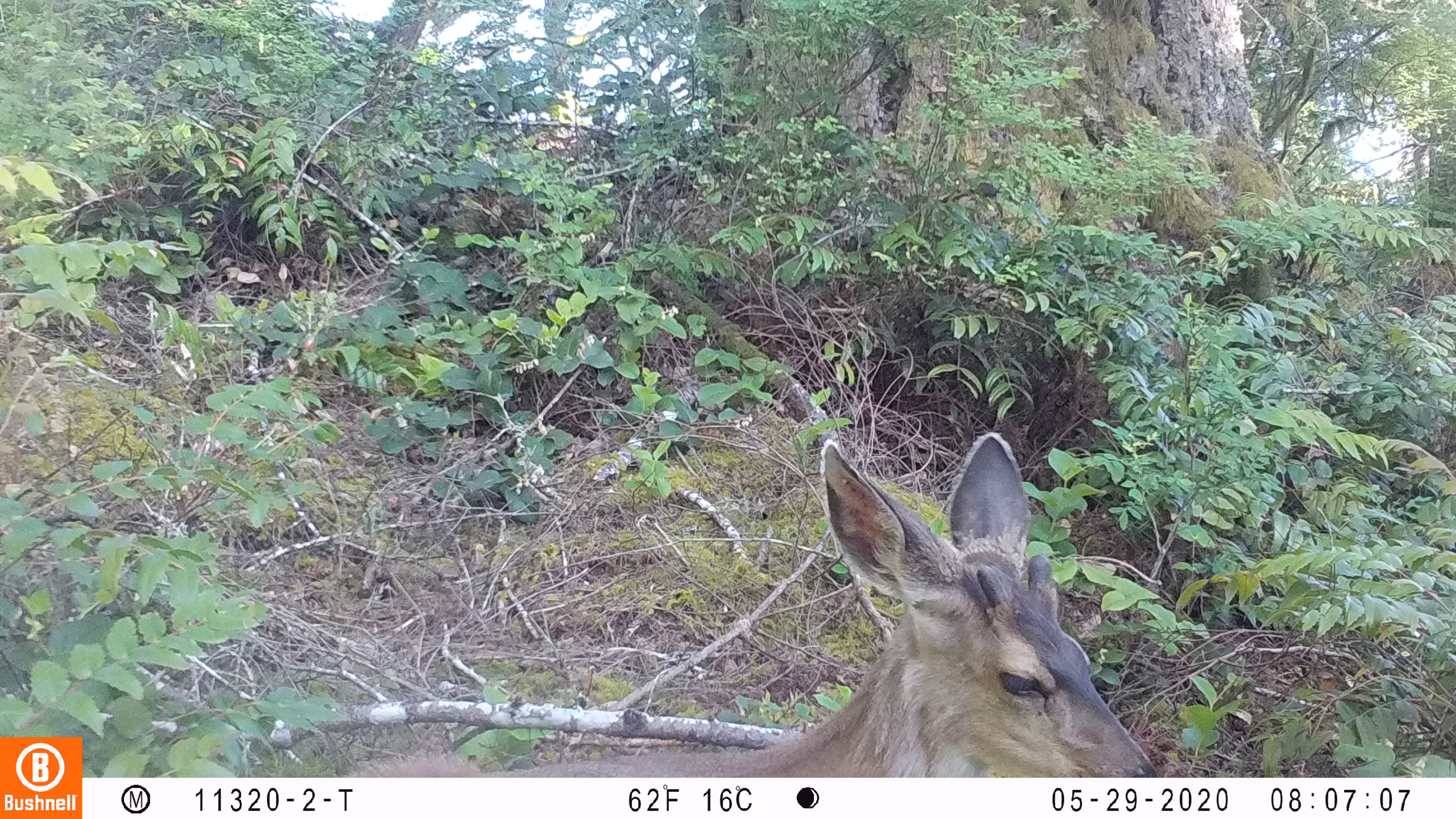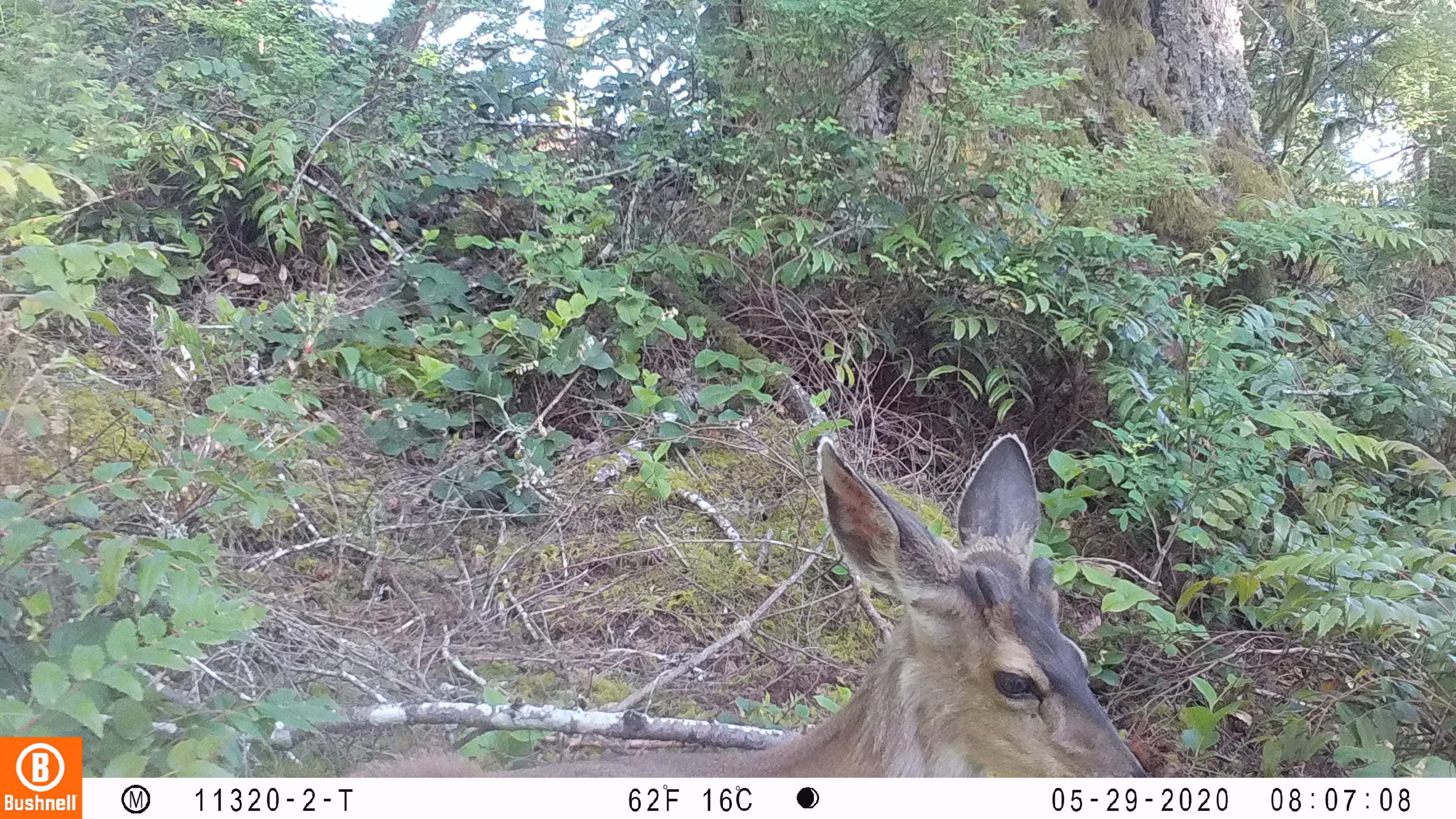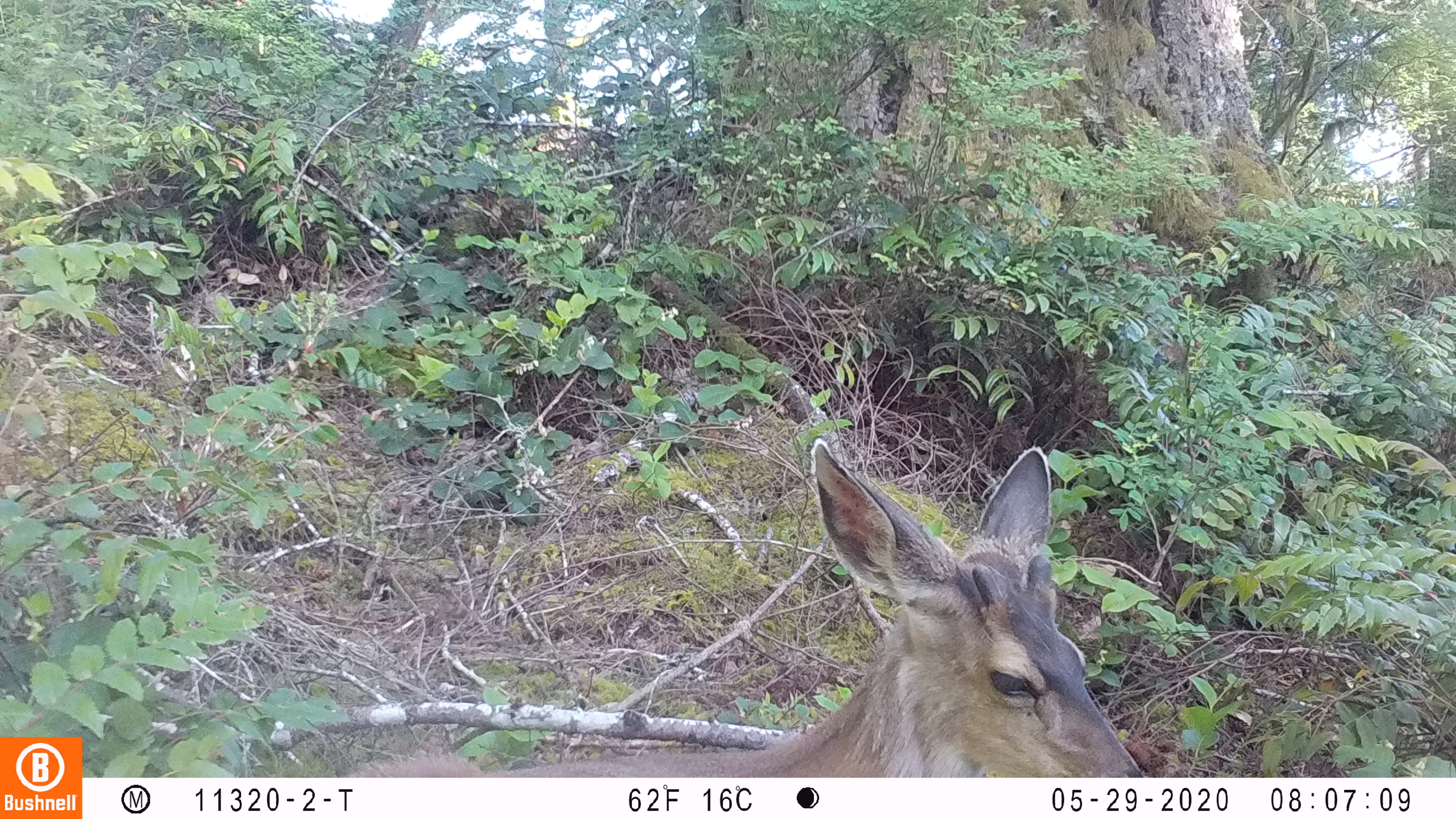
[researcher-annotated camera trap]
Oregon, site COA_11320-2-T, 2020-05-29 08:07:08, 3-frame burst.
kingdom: Animalia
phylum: Chordata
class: Mammalia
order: Artiodactyla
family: Cervidae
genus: Odocoileus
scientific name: Odocoileus hemionus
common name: black-tailed deer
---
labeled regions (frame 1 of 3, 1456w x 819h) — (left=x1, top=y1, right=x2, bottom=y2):
black-tailed deer: (left=345, top=427, right=1161, bottom=774)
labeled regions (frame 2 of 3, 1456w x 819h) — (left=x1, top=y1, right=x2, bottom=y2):
black-tailed deer: (left=345, top=427, right=1153, bottom=772)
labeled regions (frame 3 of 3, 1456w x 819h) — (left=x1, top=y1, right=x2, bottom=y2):
black-tailed deer: (left=342, top=433, right=1151, bottom=770)